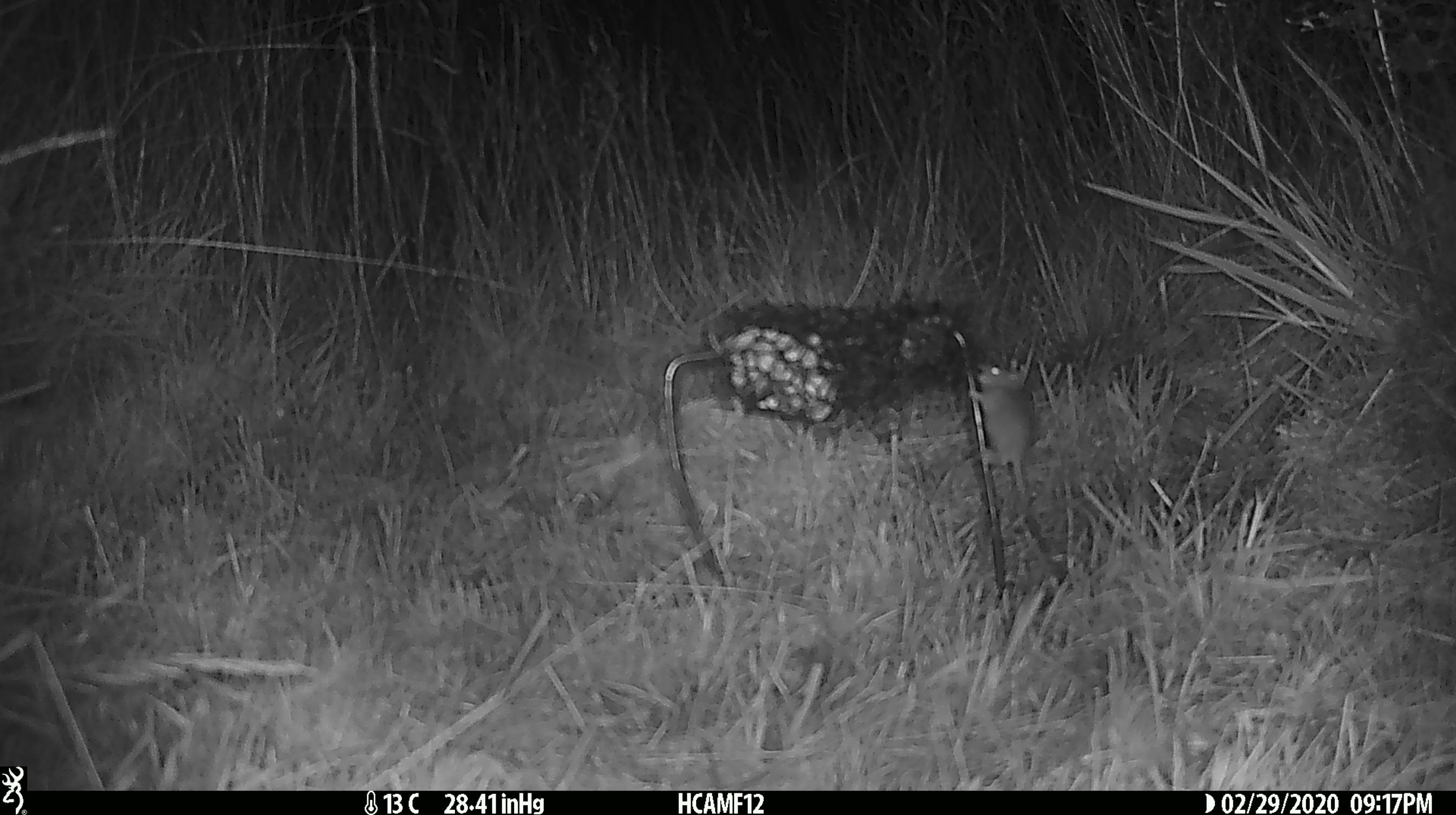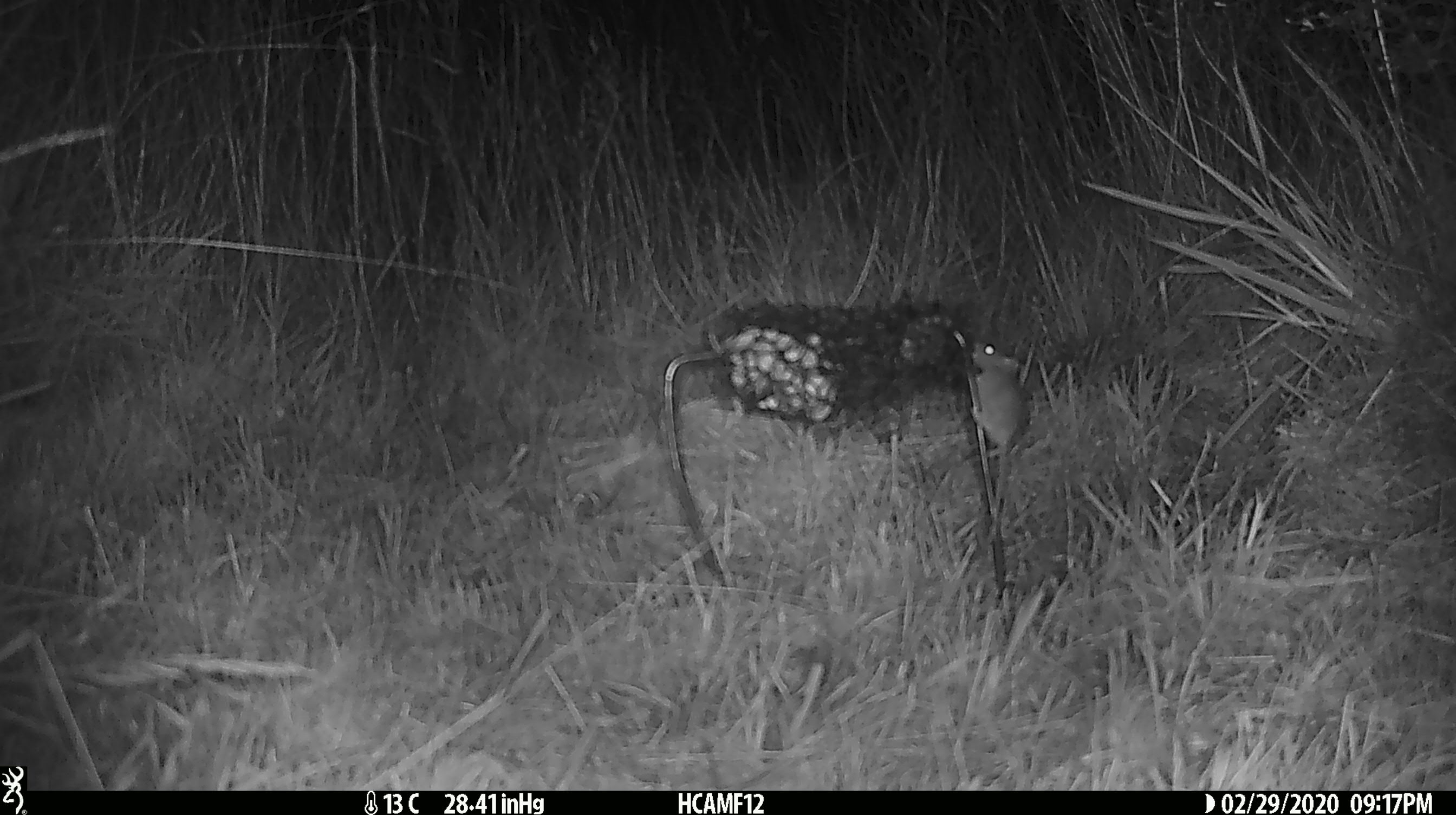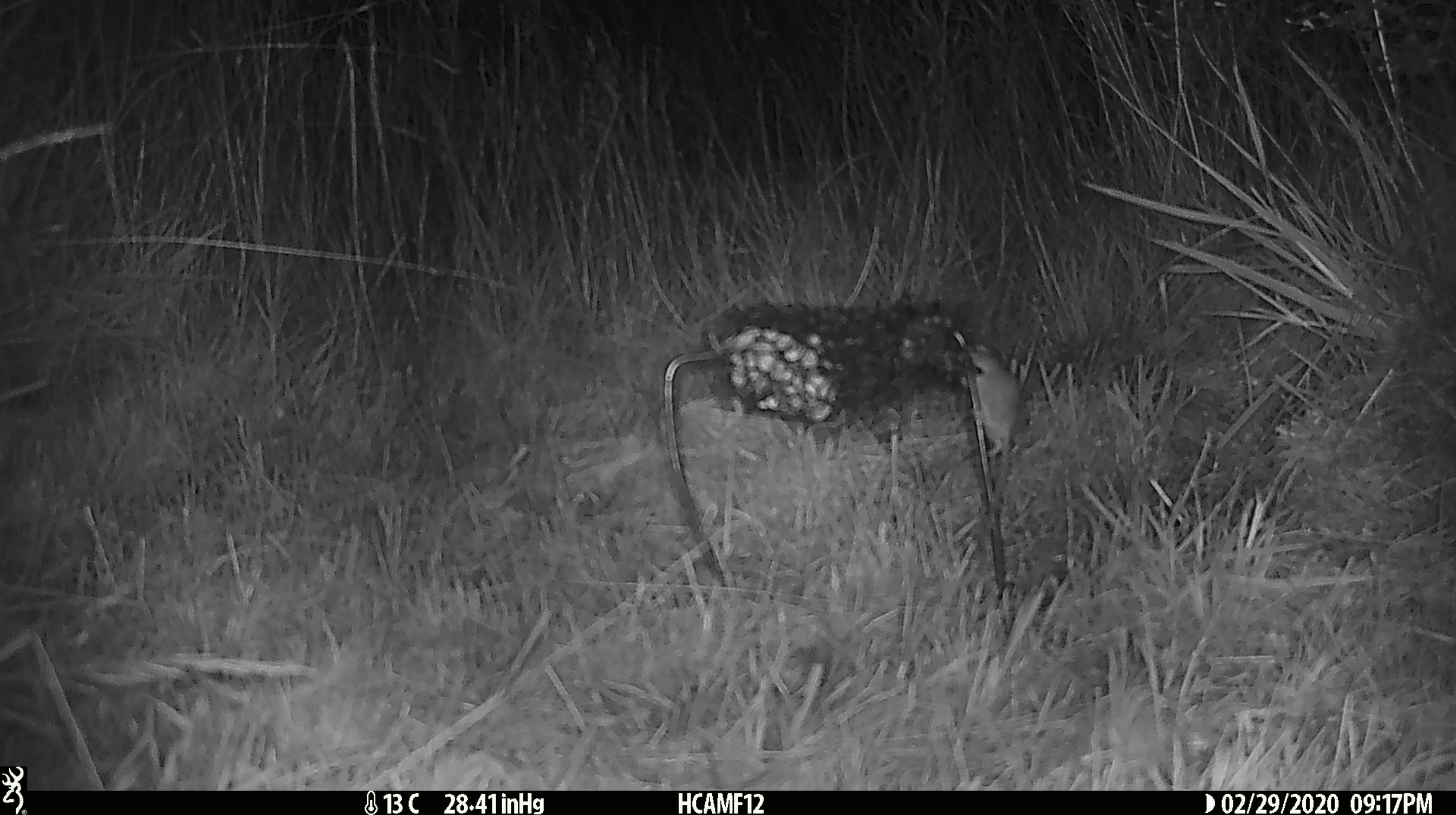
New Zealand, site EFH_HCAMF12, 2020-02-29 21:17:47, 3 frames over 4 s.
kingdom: Animalia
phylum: Chordata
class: Mammalia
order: Rodentia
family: Muridae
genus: Mus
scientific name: Mus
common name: mouse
Mouse (Mus).